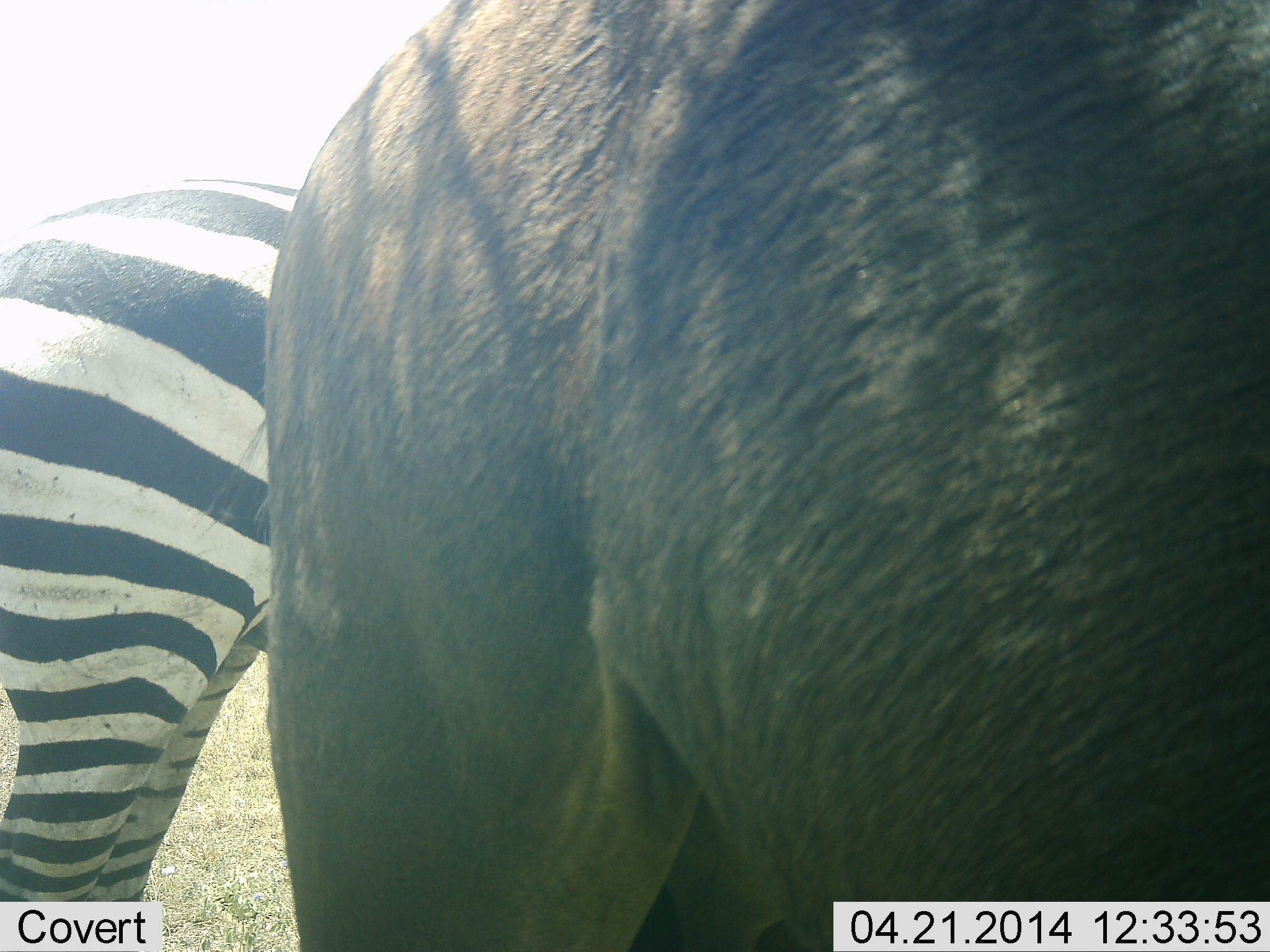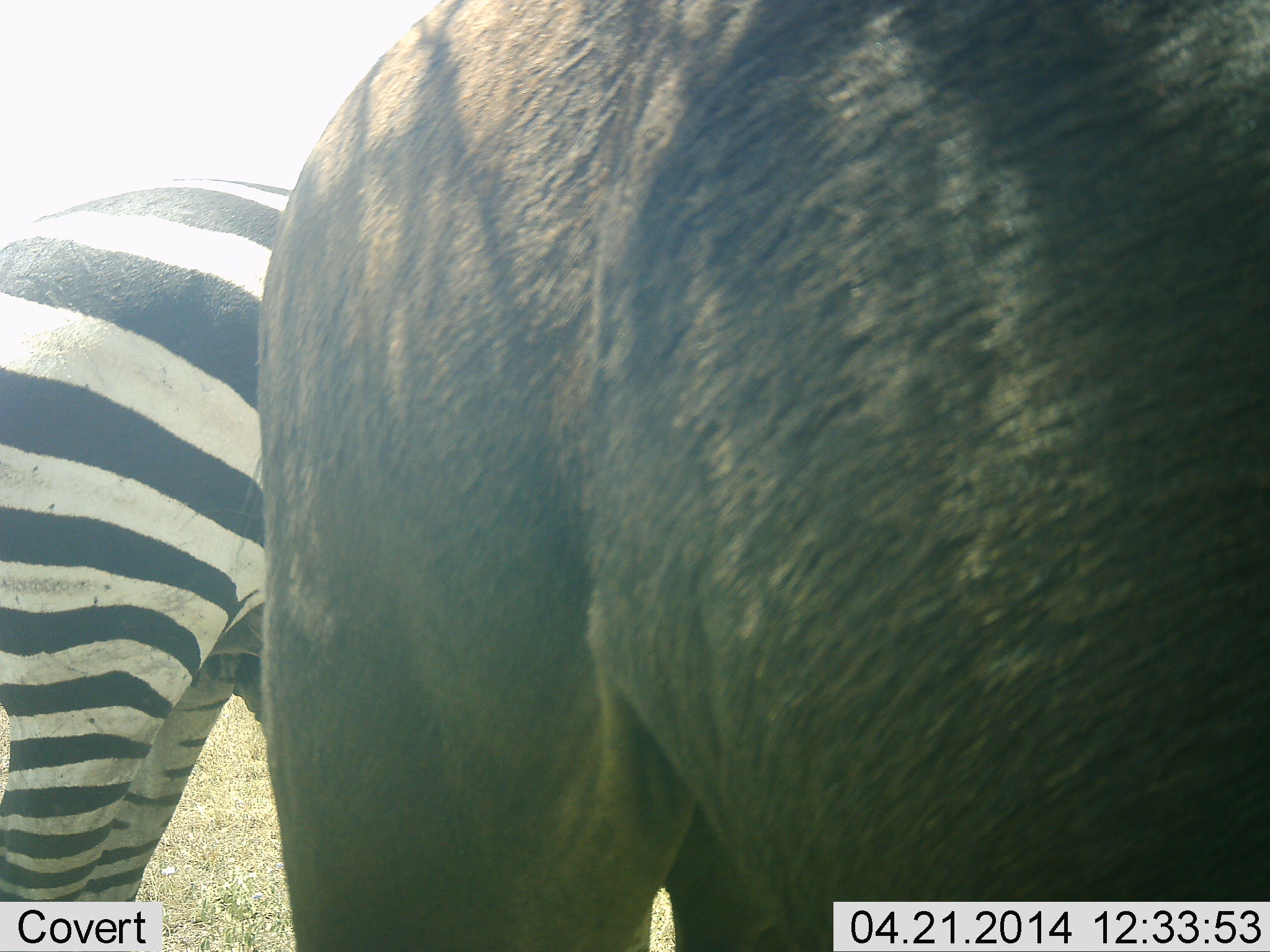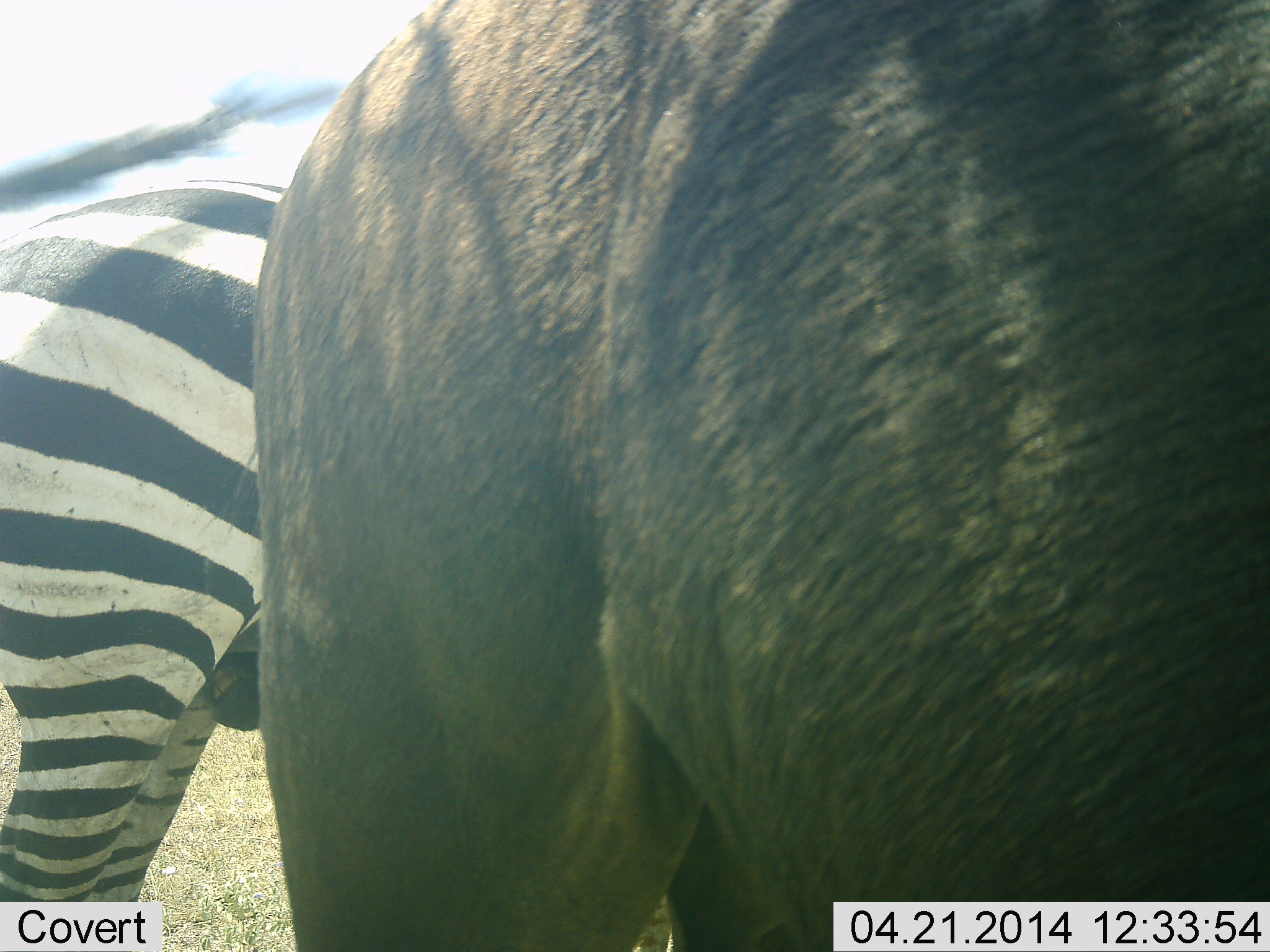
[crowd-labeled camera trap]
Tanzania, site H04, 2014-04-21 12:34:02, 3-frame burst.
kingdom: Animalia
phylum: Chordata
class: Mammalia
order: Artiodactyla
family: Bovidae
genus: Connochaetes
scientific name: Connochaetes taurinus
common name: blue wildebeest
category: wildebeest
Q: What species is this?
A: Wildebeest (blue wildebeest) (Connochaetes taurinus).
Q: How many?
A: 1.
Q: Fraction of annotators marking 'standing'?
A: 100%.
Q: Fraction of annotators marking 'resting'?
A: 0%.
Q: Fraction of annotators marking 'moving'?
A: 0%.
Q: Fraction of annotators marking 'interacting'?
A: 0%.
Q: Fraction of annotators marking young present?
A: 0%.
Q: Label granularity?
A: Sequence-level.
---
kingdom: Animalia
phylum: Chordata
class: Mammalia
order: Perissodactyla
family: Equidae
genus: Equus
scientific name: Equus quagga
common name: plains zebra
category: zebra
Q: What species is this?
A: Zebra (plains zebra) (Equus quagga).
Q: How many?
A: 1.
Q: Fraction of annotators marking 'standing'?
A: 93%.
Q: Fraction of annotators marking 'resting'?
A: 0%.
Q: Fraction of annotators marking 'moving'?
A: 0%.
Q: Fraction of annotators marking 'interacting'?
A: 7%.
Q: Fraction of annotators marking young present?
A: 0%.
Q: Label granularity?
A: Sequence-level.